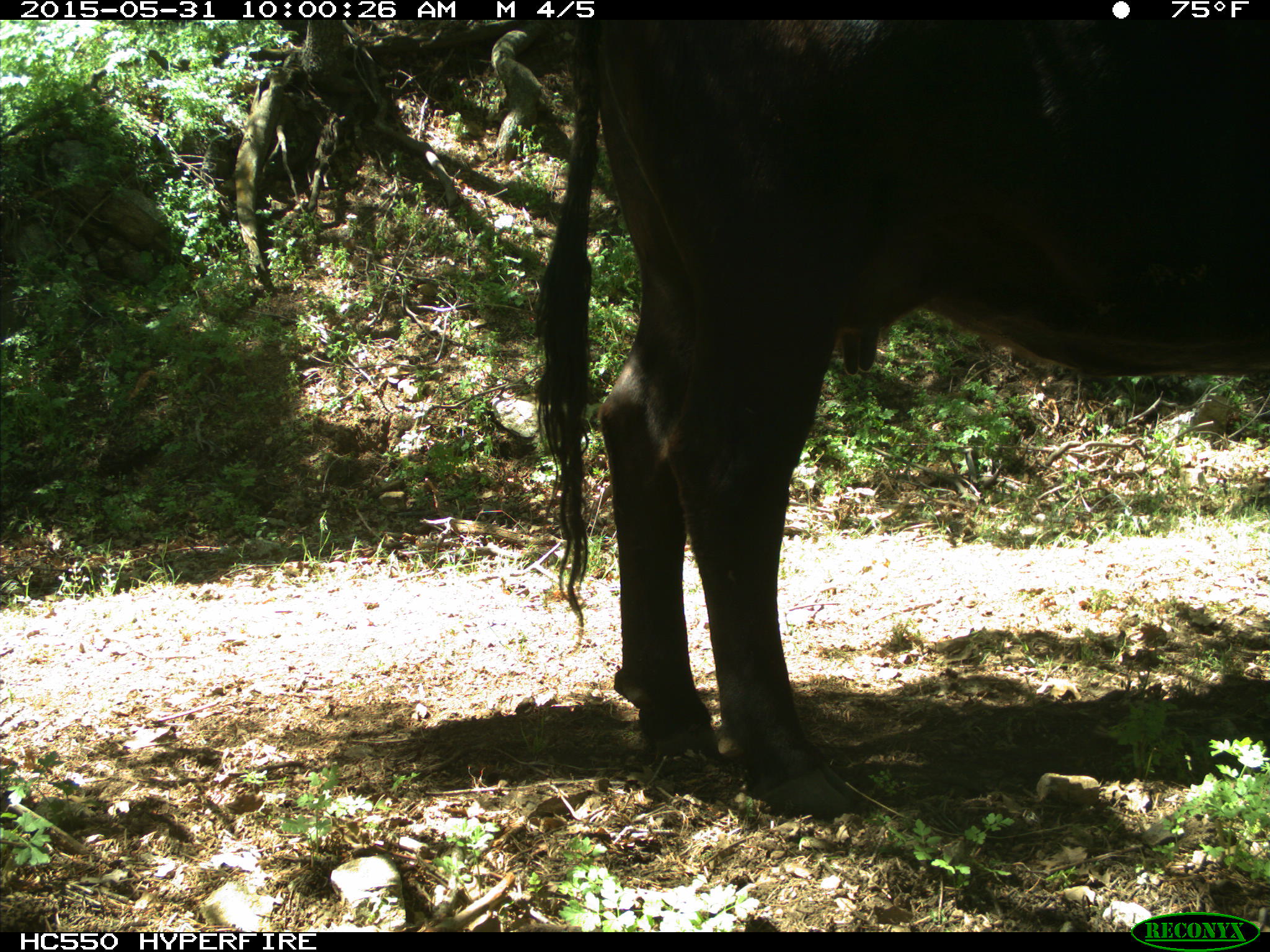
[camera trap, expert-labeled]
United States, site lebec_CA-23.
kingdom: Animalia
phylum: Chordata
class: Mammalia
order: Artiodactyla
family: Bovidae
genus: Bos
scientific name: Bos taurus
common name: domestic cow